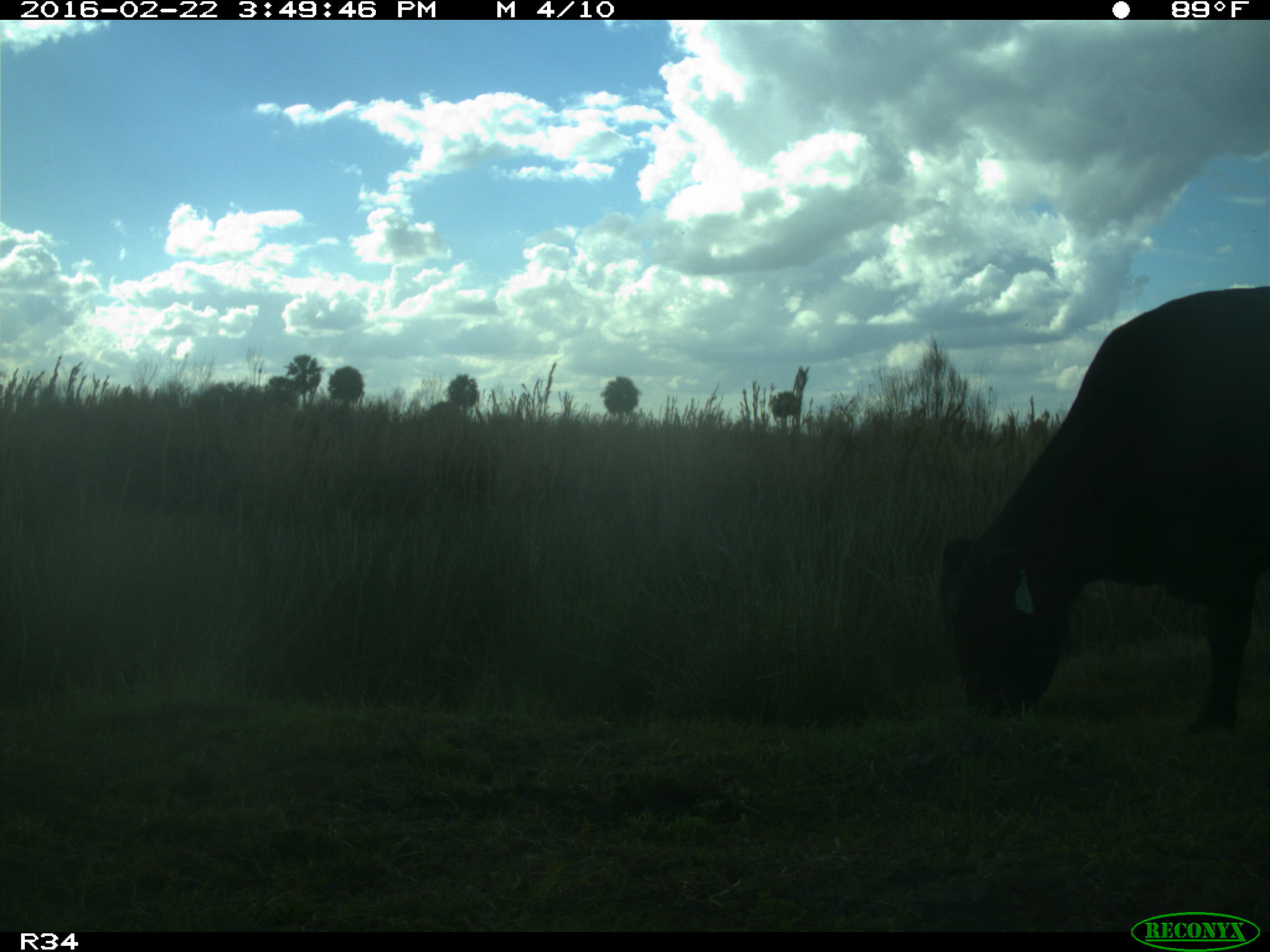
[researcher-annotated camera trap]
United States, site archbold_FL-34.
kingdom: Animalia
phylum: Chordata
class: Mammalia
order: Artiodactyla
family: Bovidae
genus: Bos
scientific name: Bos taurus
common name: domestic cow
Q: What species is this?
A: Bos taurus (domestic cow).